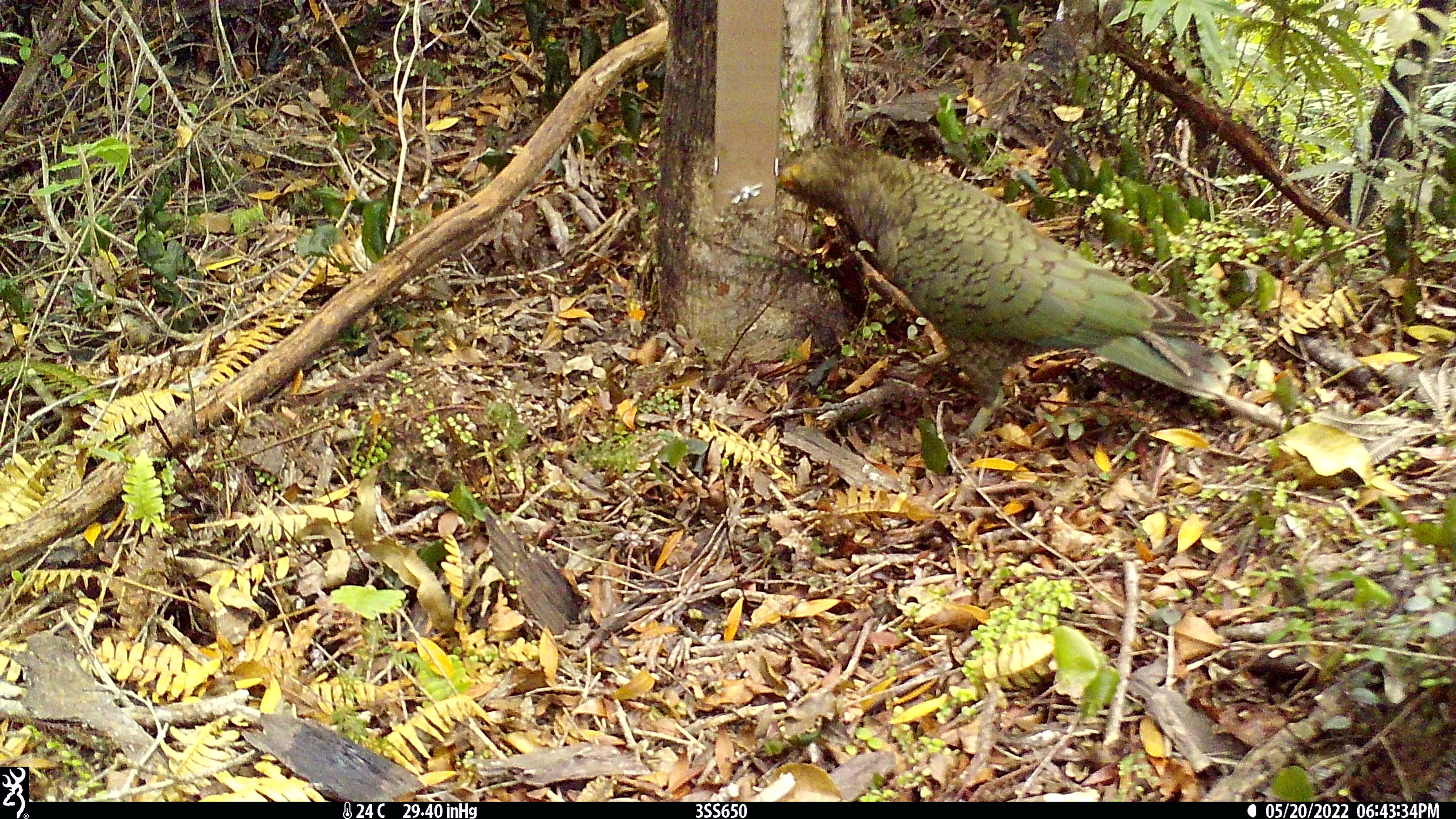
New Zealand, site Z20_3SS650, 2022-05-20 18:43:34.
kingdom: Animalia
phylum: Chordata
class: Aves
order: Psittaciformes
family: Strigopidae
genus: Nestor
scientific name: Nestor notabilis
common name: kea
Kea (Nestor notabilis).